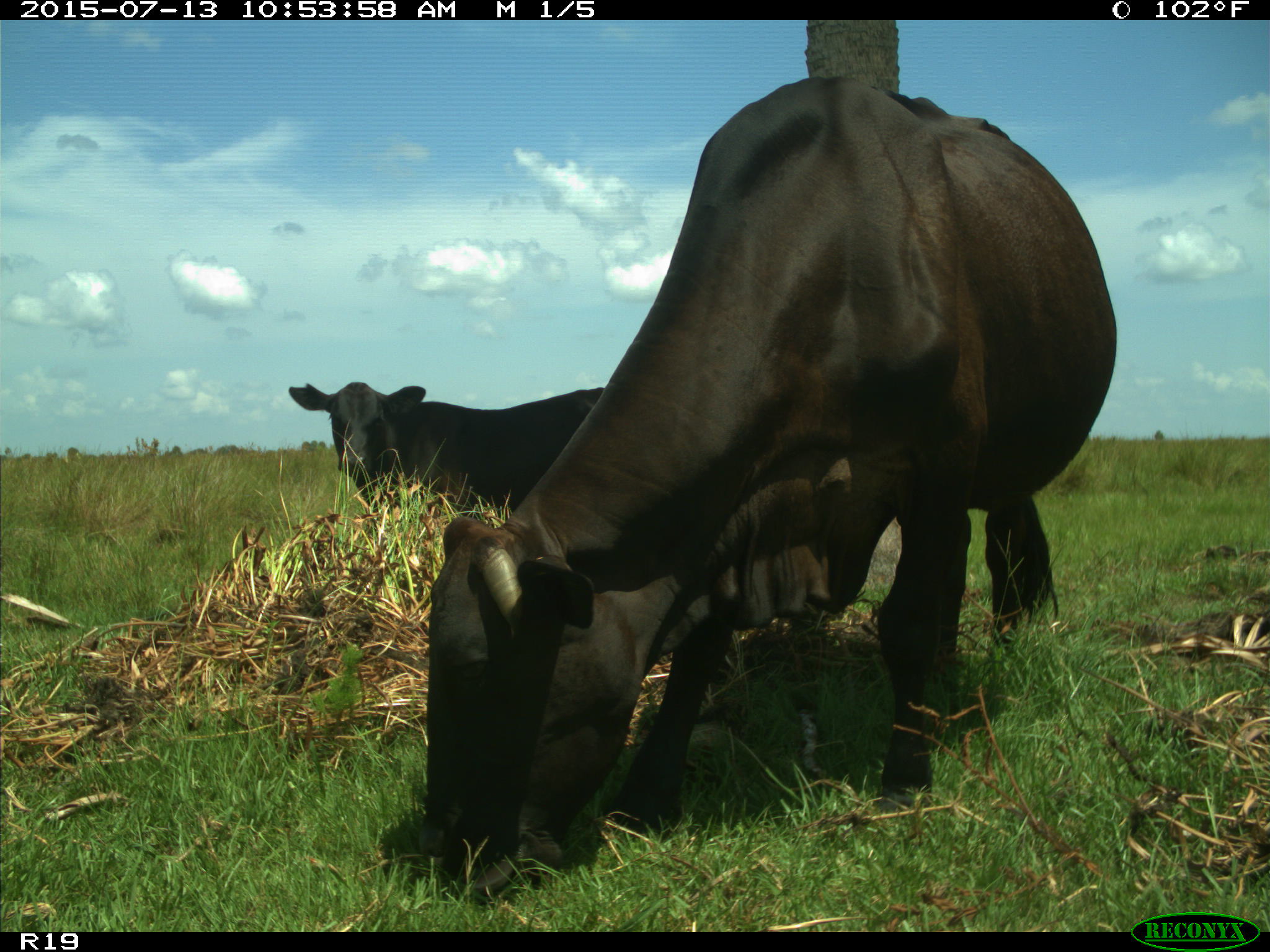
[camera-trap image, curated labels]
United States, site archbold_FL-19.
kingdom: Animalia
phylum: Chordata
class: Mammalia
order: Artiodactyla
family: Bovidae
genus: Bos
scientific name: Bos taurus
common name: domestic cow